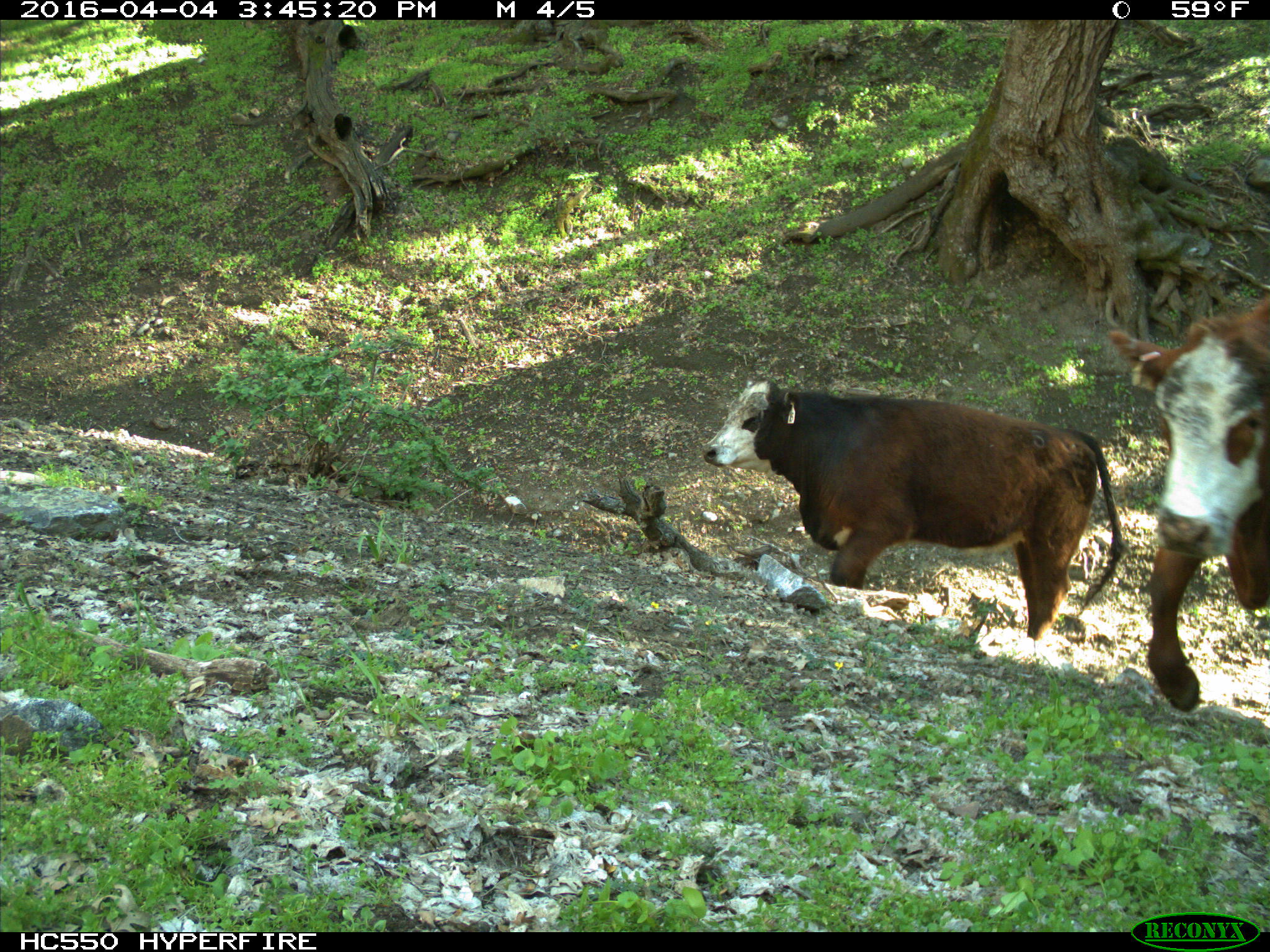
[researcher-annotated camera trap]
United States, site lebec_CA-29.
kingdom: Animalia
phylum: Chordata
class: Mammalia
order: Artiodactyla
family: Bovidae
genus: Bos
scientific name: Bos taurus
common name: domestic cow